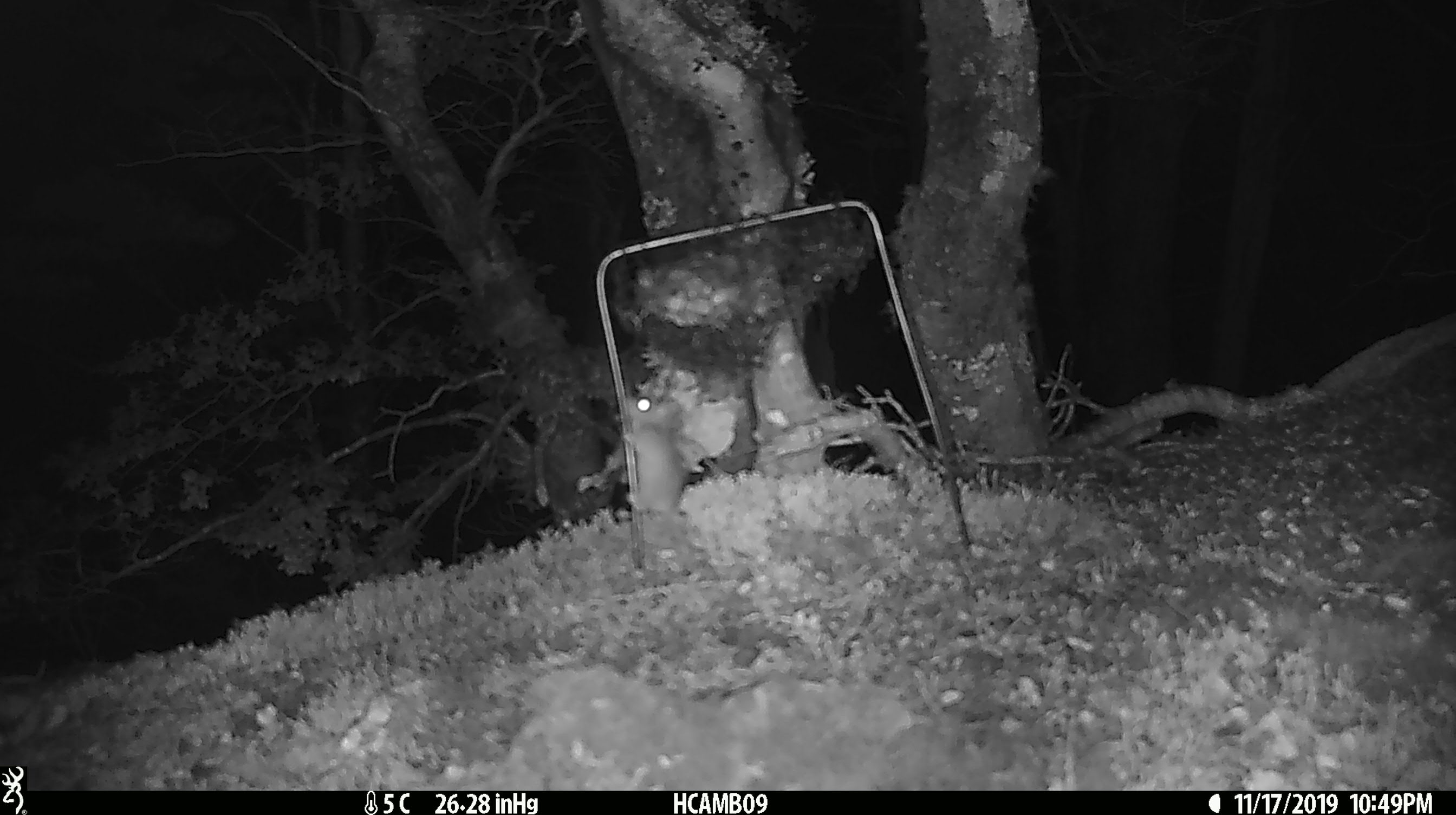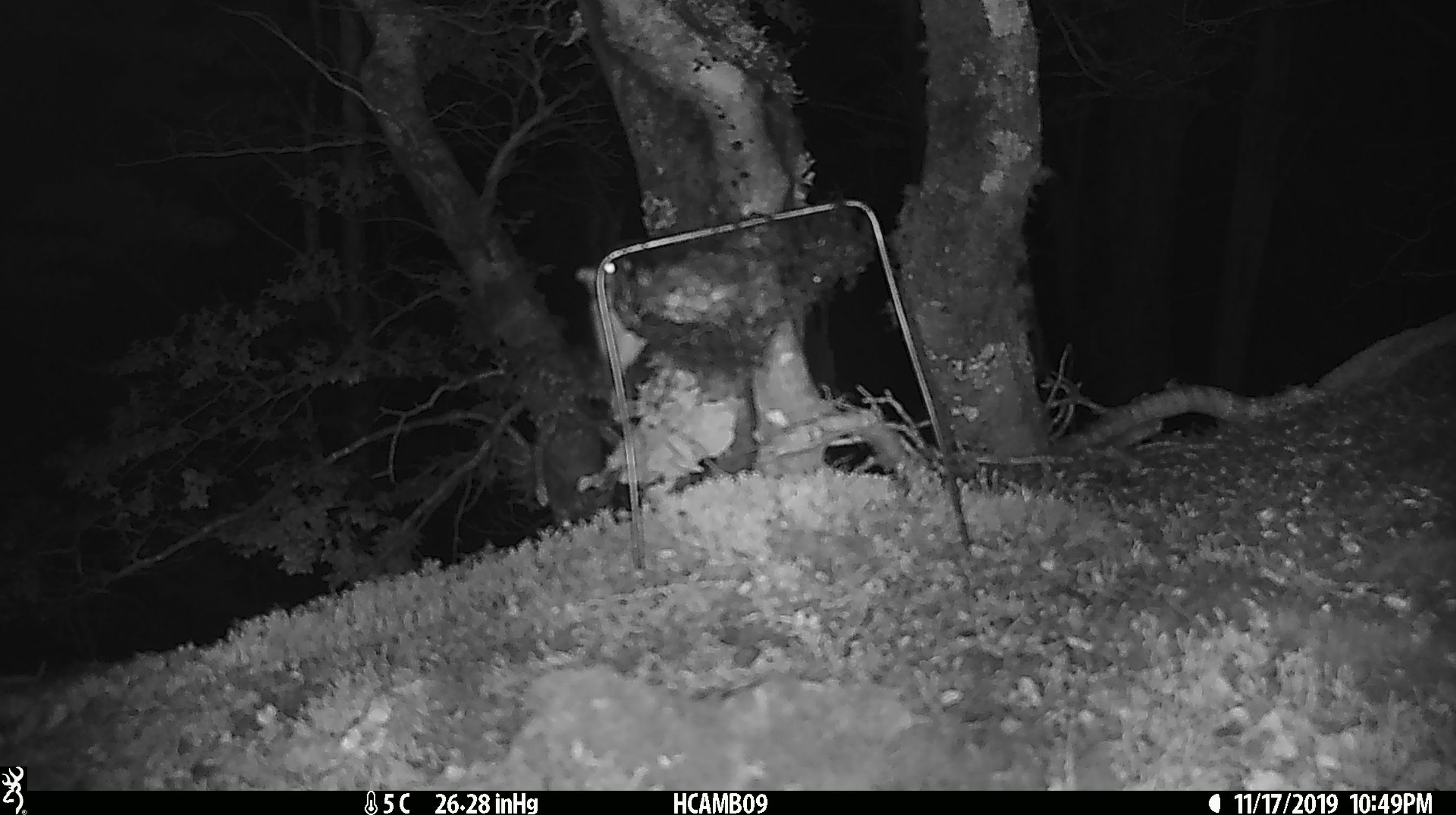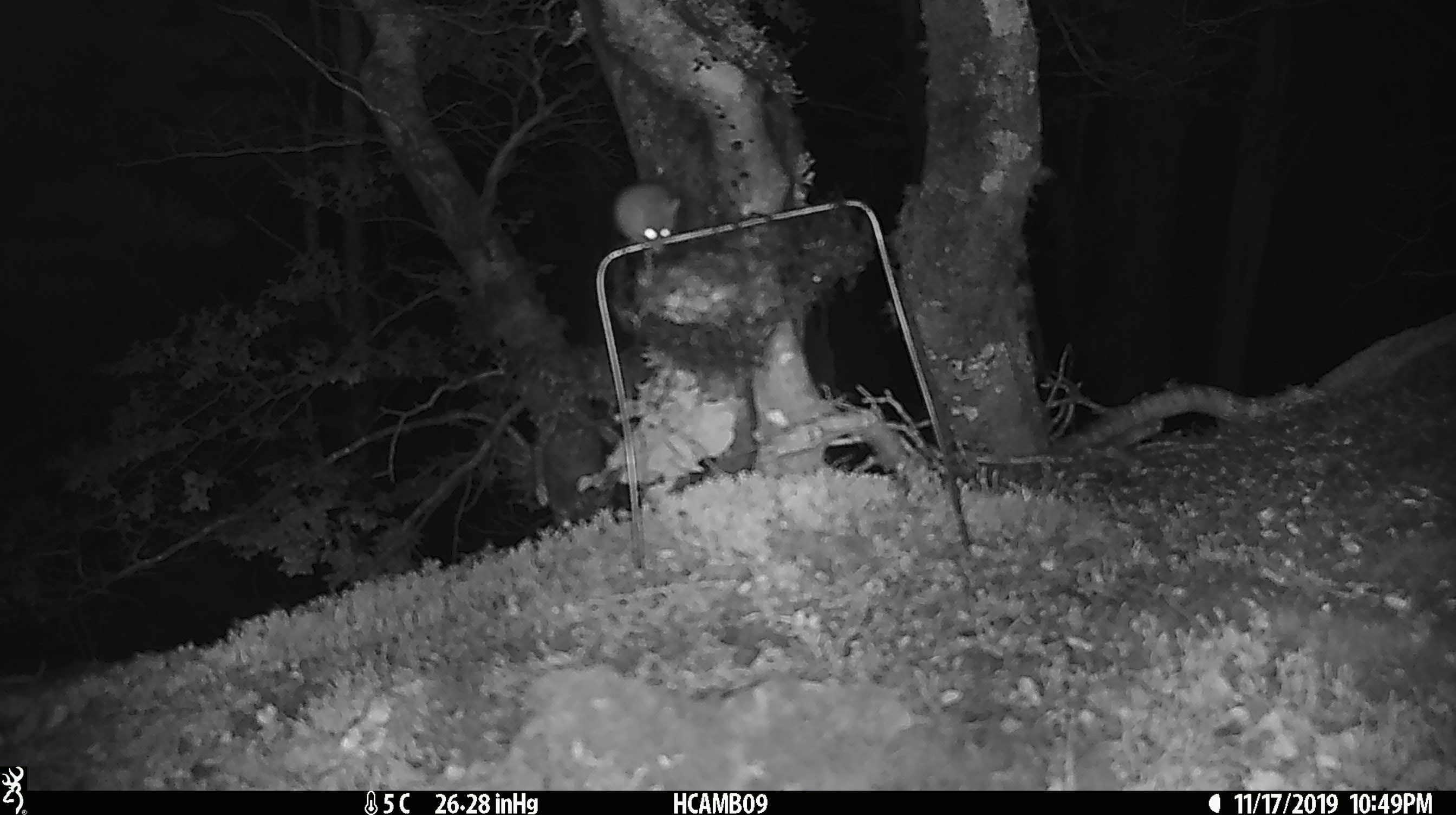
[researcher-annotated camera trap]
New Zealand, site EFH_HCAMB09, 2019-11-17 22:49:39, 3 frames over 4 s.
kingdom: Animalia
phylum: Chordata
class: Mammalia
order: Rodentia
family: Muridae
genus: Mus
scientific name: Mus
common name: mouse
Mouse (Mus).